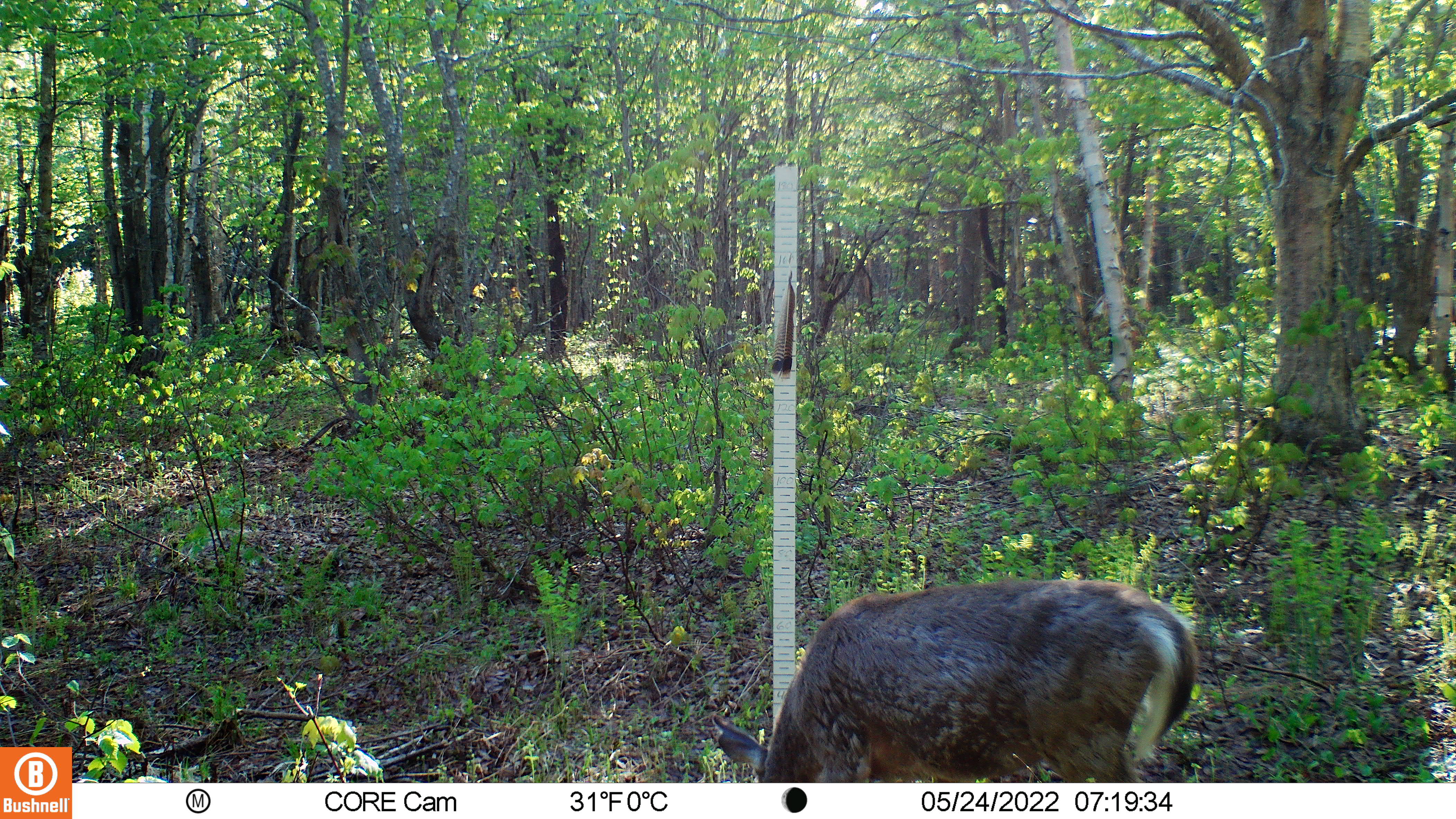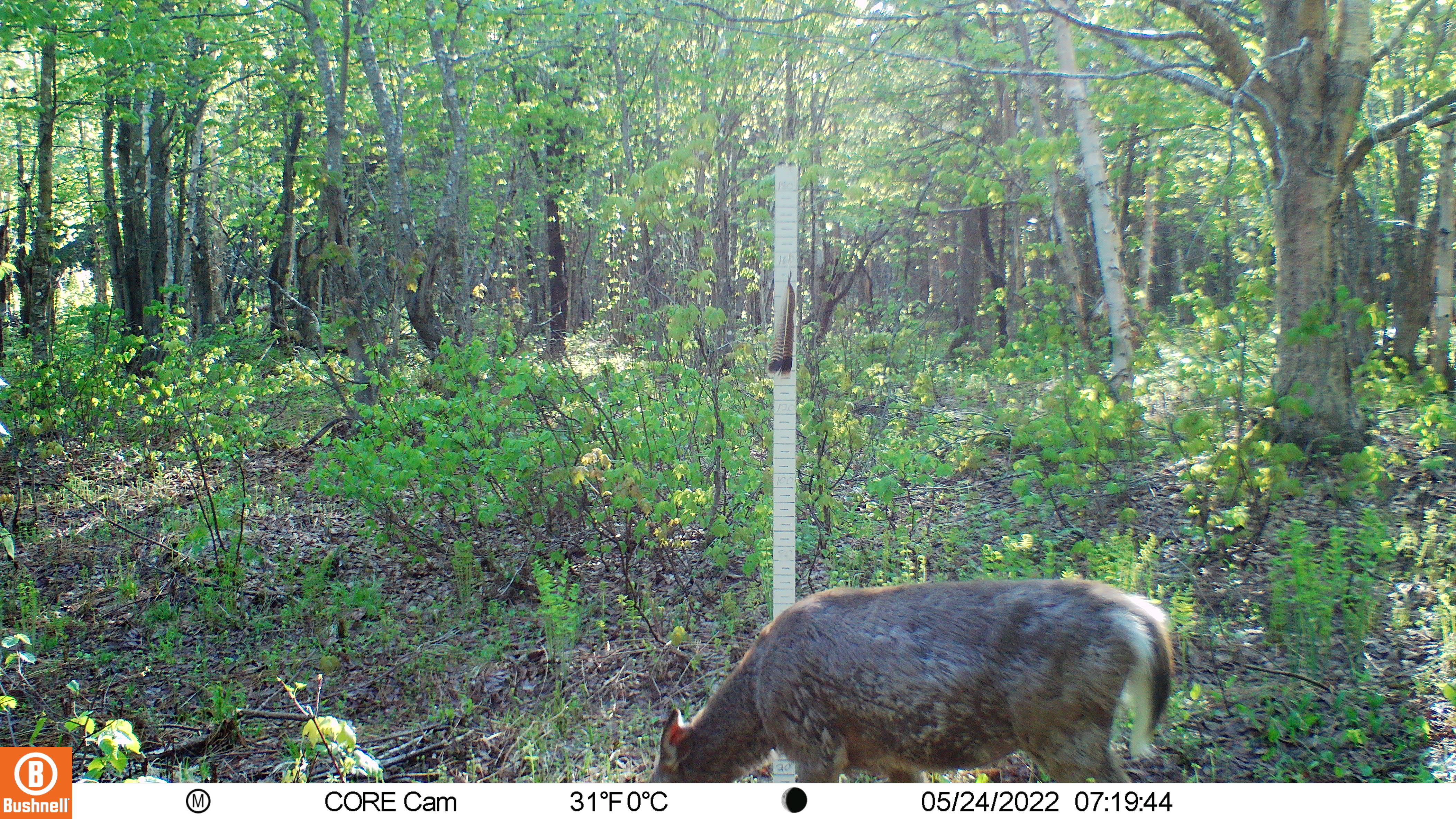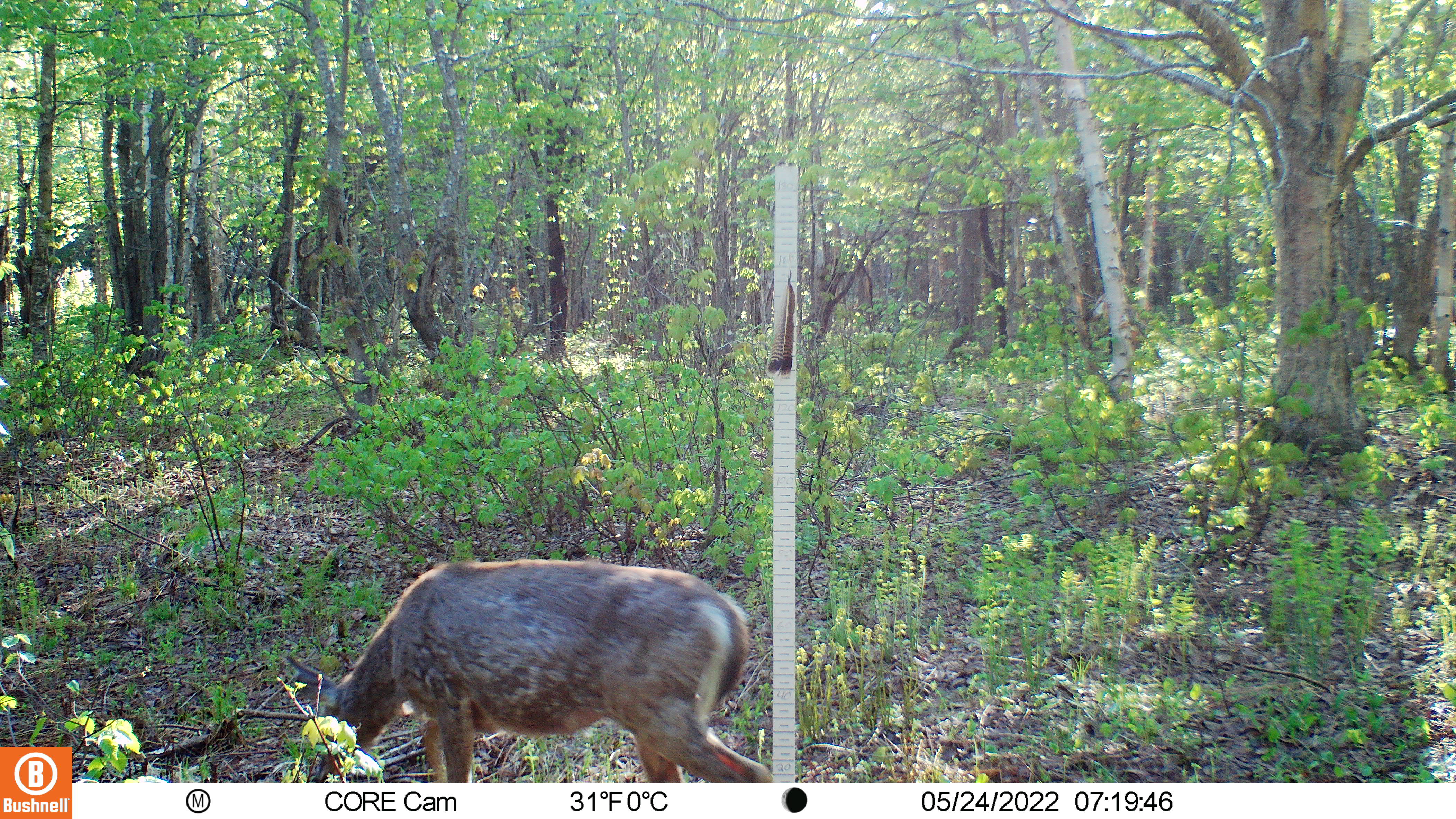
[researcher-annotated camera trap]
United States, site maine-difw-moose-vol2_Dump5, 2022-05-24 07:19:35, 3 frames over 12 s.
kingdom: Animalia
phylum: Chordata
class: Mammalia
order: Artiodactyla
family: Cervidae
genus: Odocoileus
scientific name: Odocoileus virginianus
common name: white-tailed deer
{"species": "white-tailed deer (Odocoileus virginianus)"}